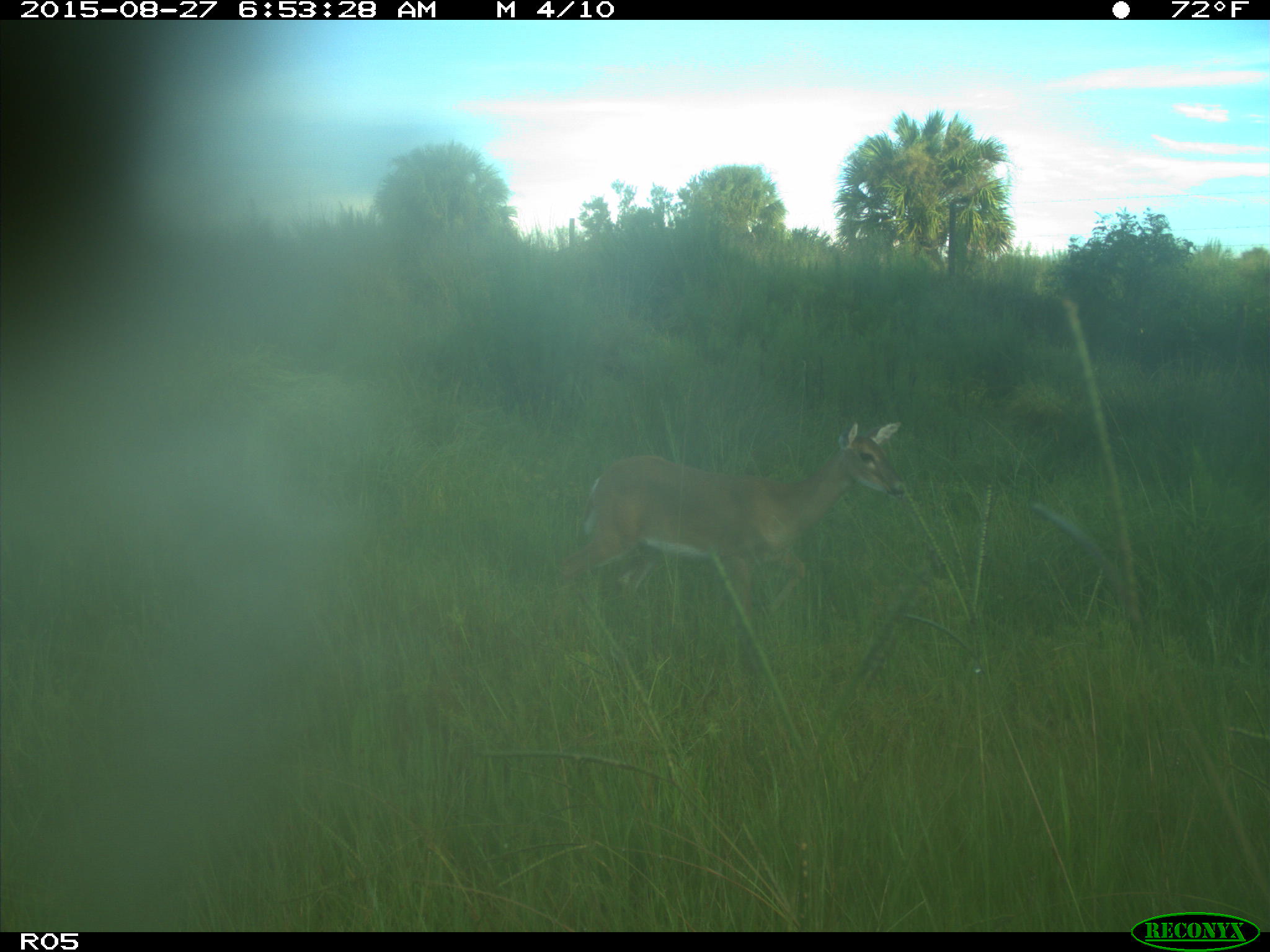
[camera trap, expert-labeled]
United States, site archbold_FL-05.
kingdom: Animalia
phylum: Chordata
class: Mammalia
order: Artiodactyla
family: Cervidae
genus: Odocoileus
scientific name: Odocoileus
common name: deer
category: unidentified deer